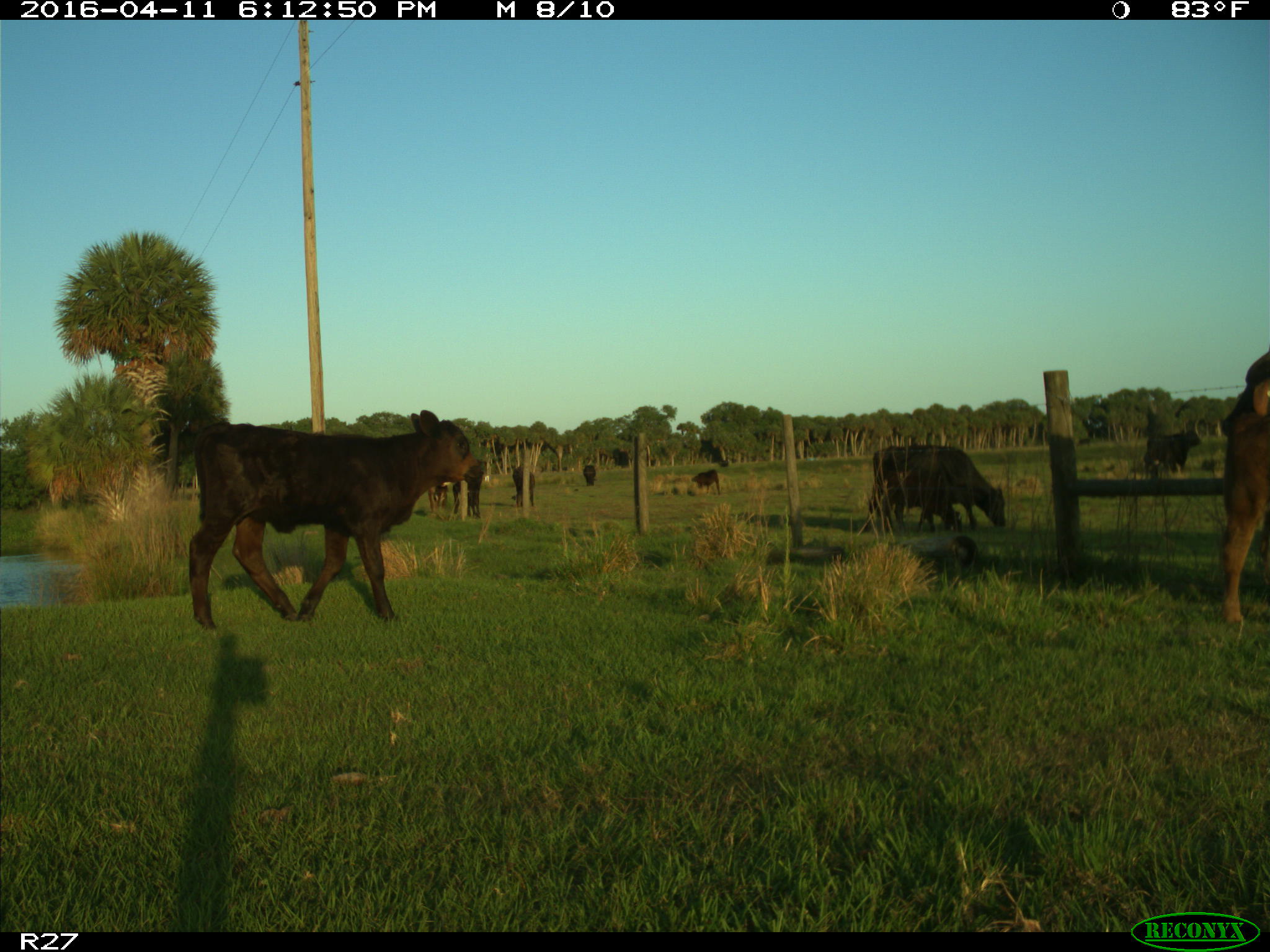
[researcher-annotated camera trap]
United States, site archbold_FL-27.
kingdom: Animalia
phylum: Chordata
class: Mammalia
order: Artiodactyla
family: Bovidae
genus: Bos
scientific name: Bos taurus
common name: domestic cow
Bos taurus (domestic cow).